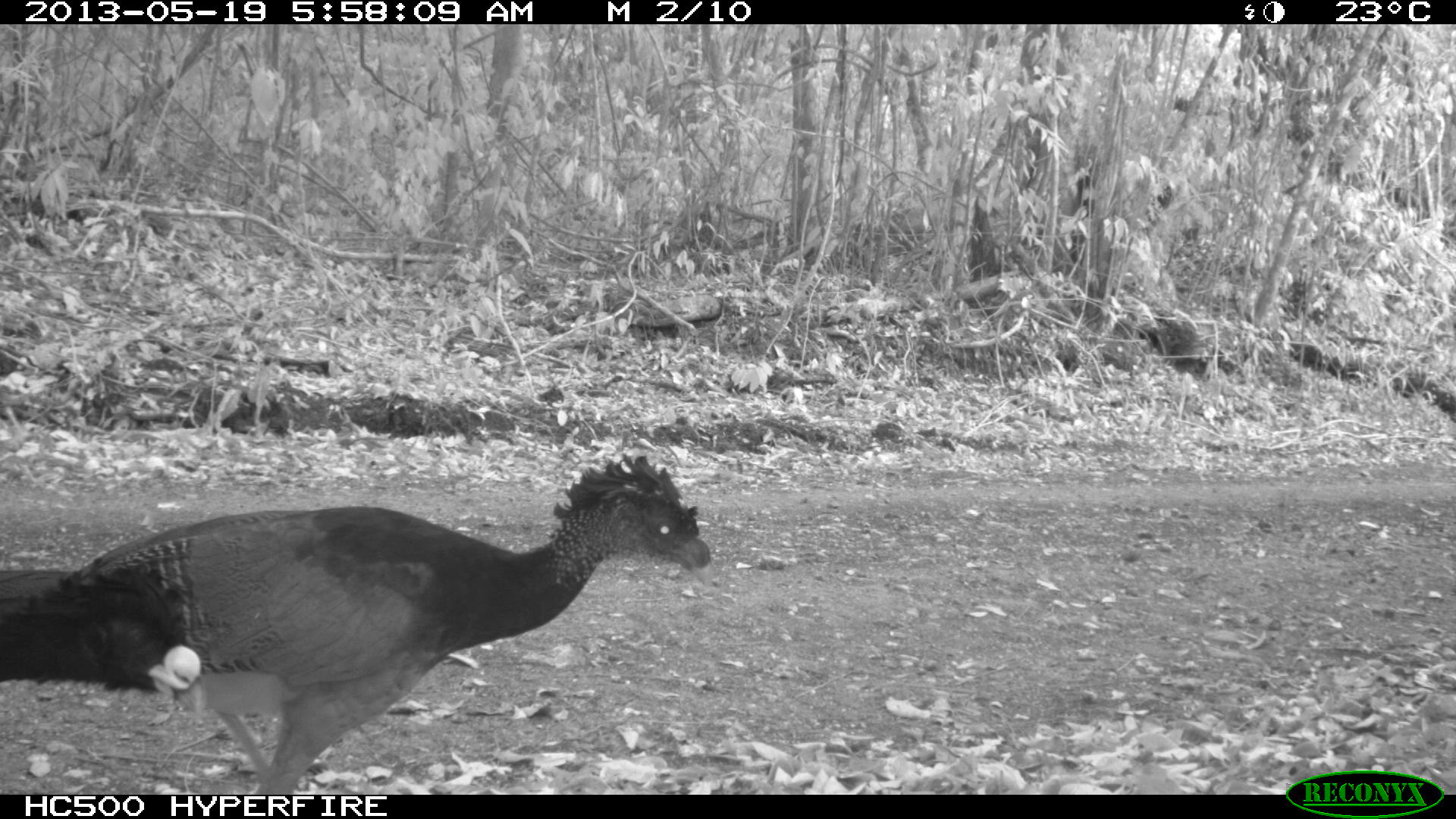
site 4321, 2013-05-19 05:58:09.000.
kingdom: Animalia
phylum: Chordata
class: Aves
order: Galliformes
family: Cracidae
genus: Crax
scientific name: Crax rubra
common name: great curassow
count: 1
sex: female